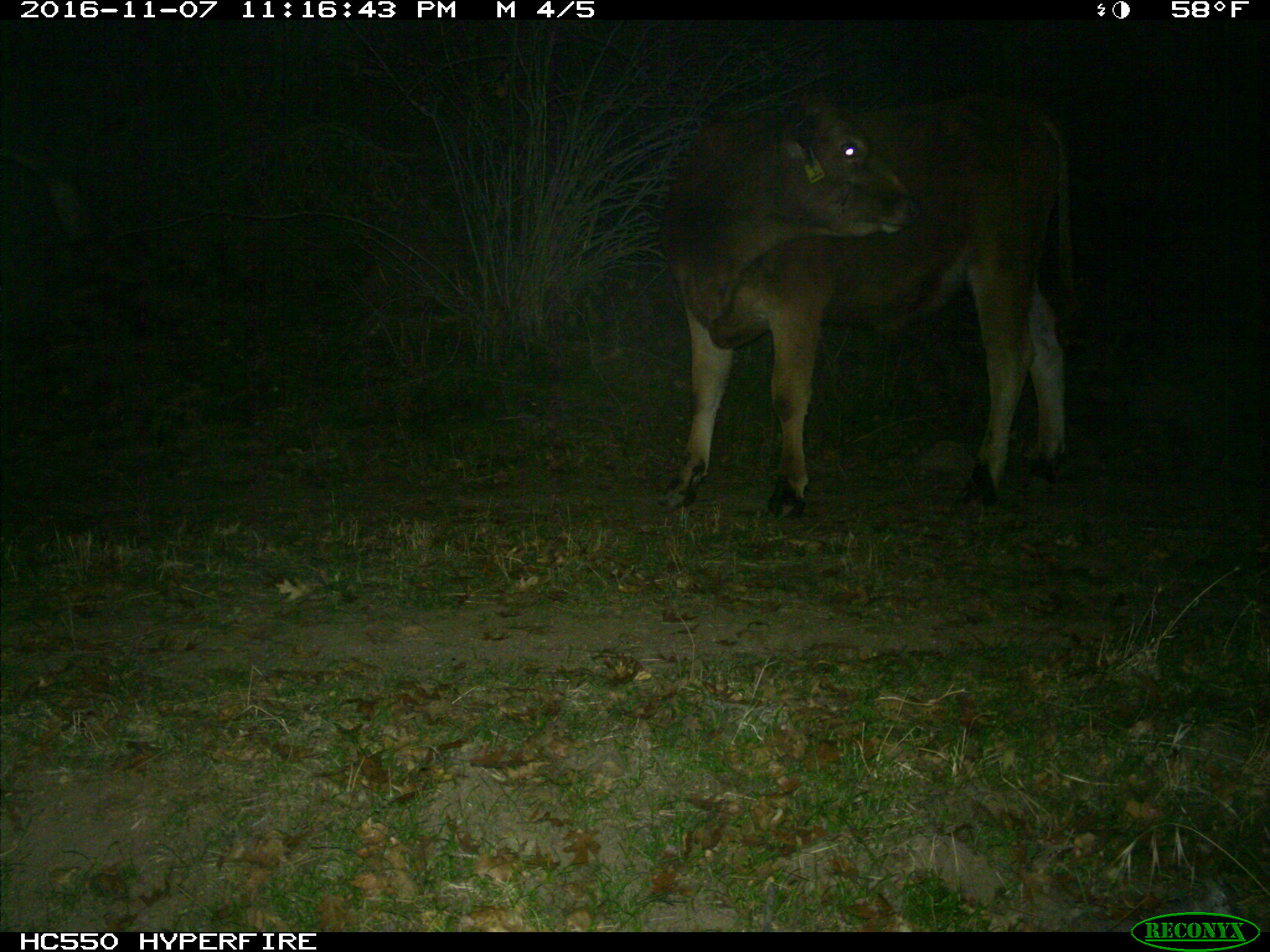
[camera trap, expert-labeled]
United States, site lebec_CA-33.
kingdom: Animalia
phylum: Chordata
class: Mammalia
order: Artiodactyla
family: Bovidae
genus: Bos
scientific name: Bos taurus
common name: domestic cow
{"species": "Bos taurus (domestic cow)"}